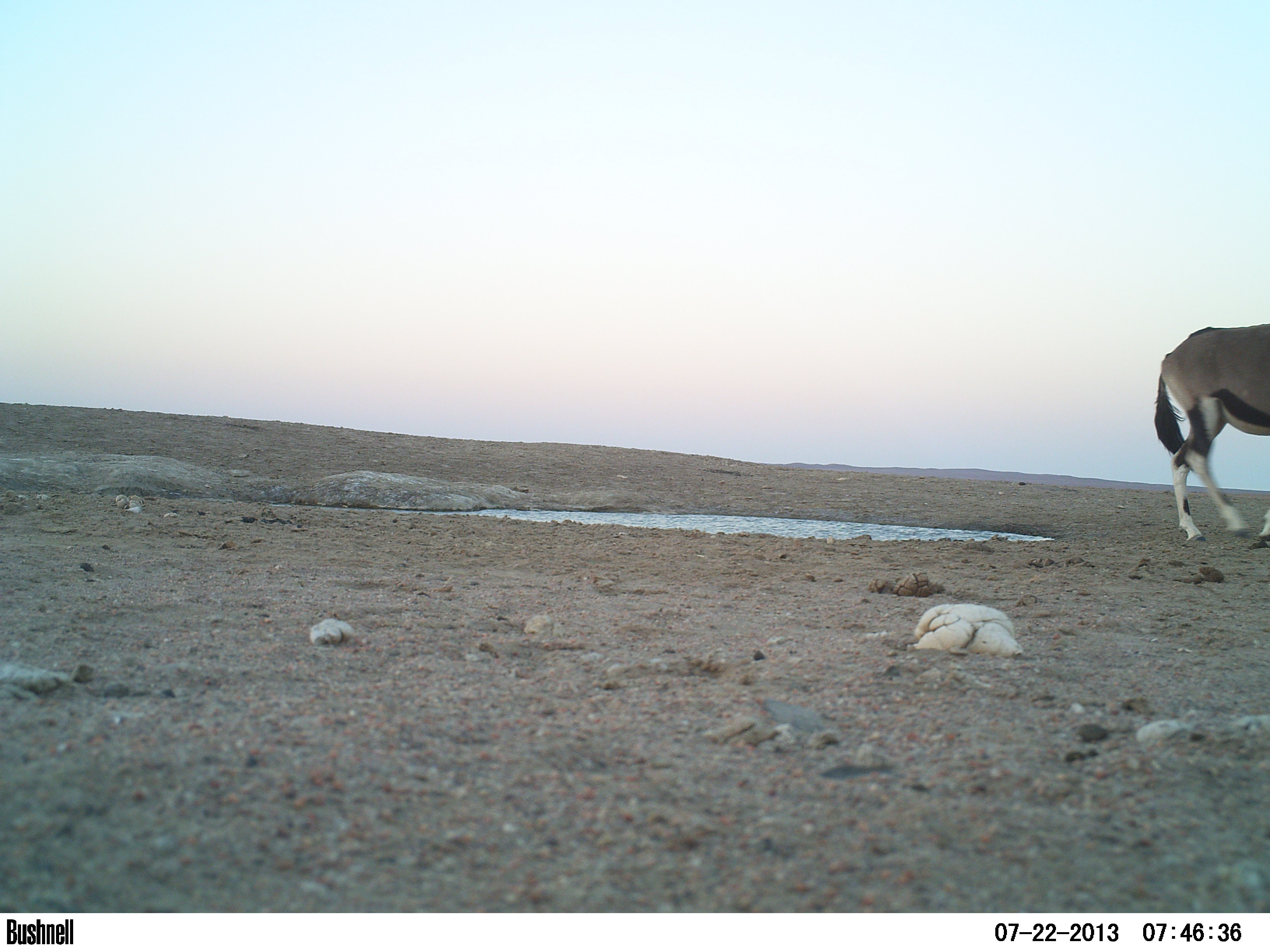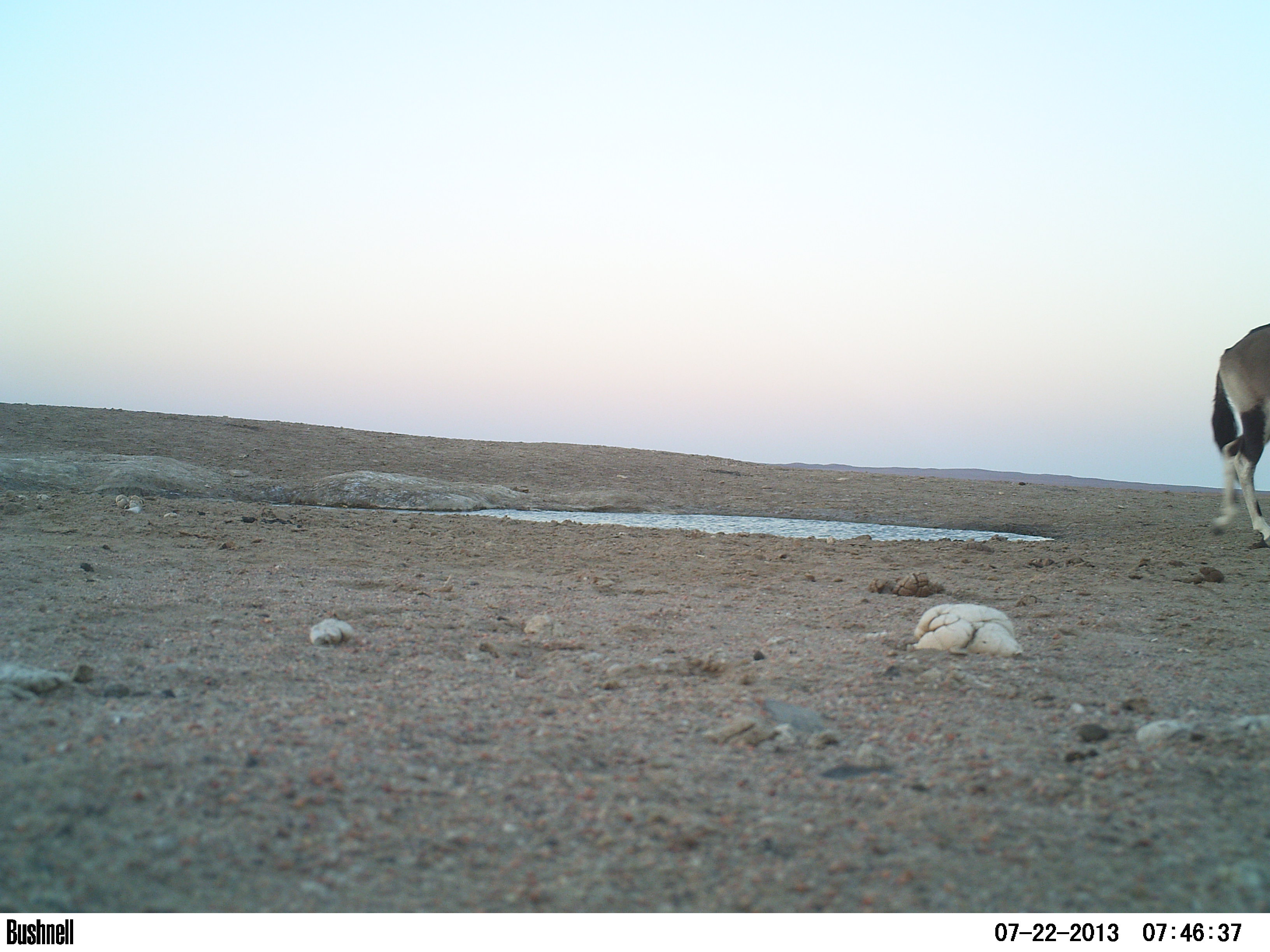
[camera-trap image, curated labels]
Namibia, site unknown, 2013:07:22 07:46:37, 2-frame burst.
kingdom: Animalia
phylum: Chordata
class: Mammalia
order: Artiodactyla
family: Bovidae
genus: Oryx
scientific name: Oryx gazella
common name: gemsbok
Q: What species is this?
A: Oryx gazella (gemsbok).